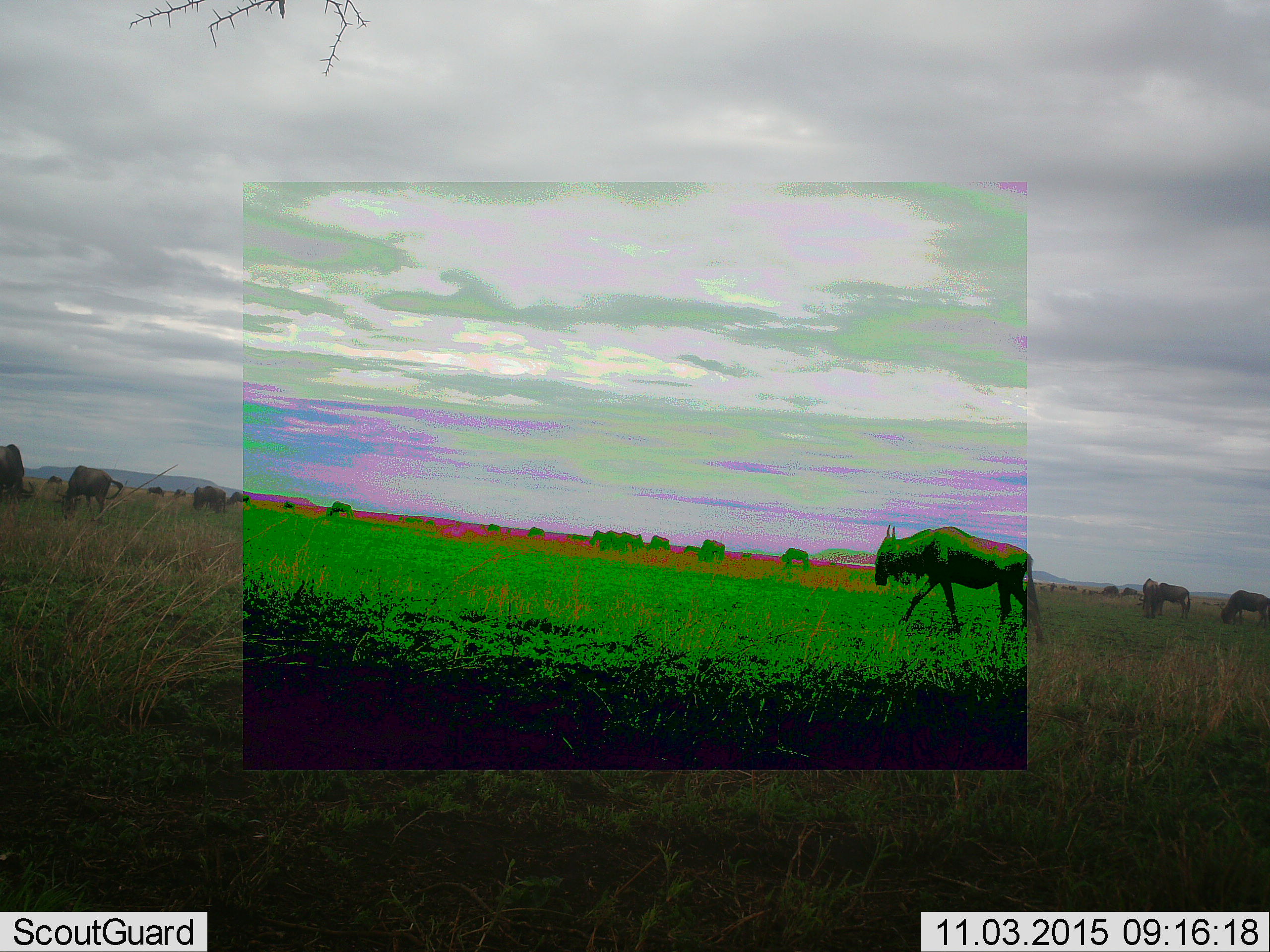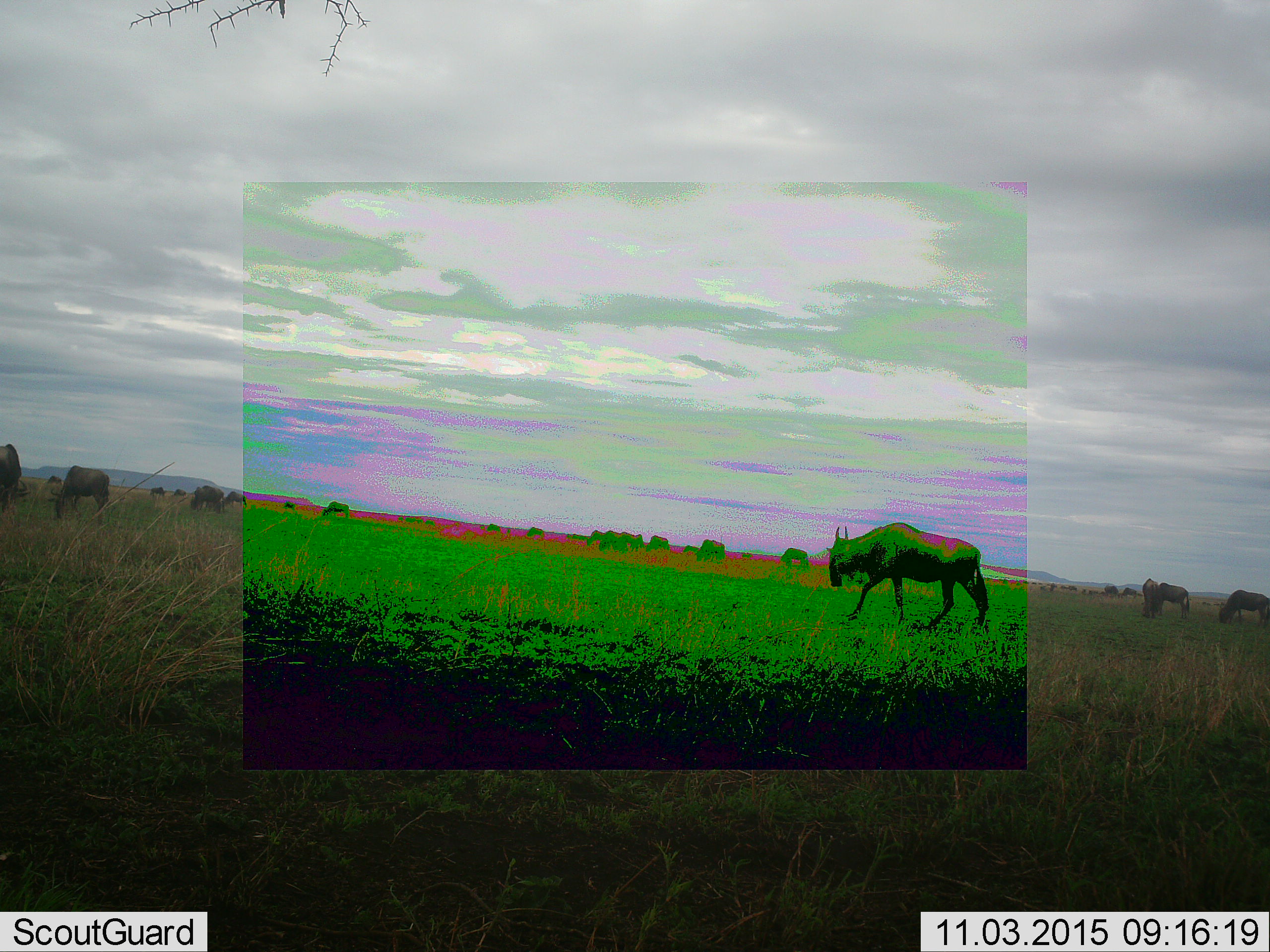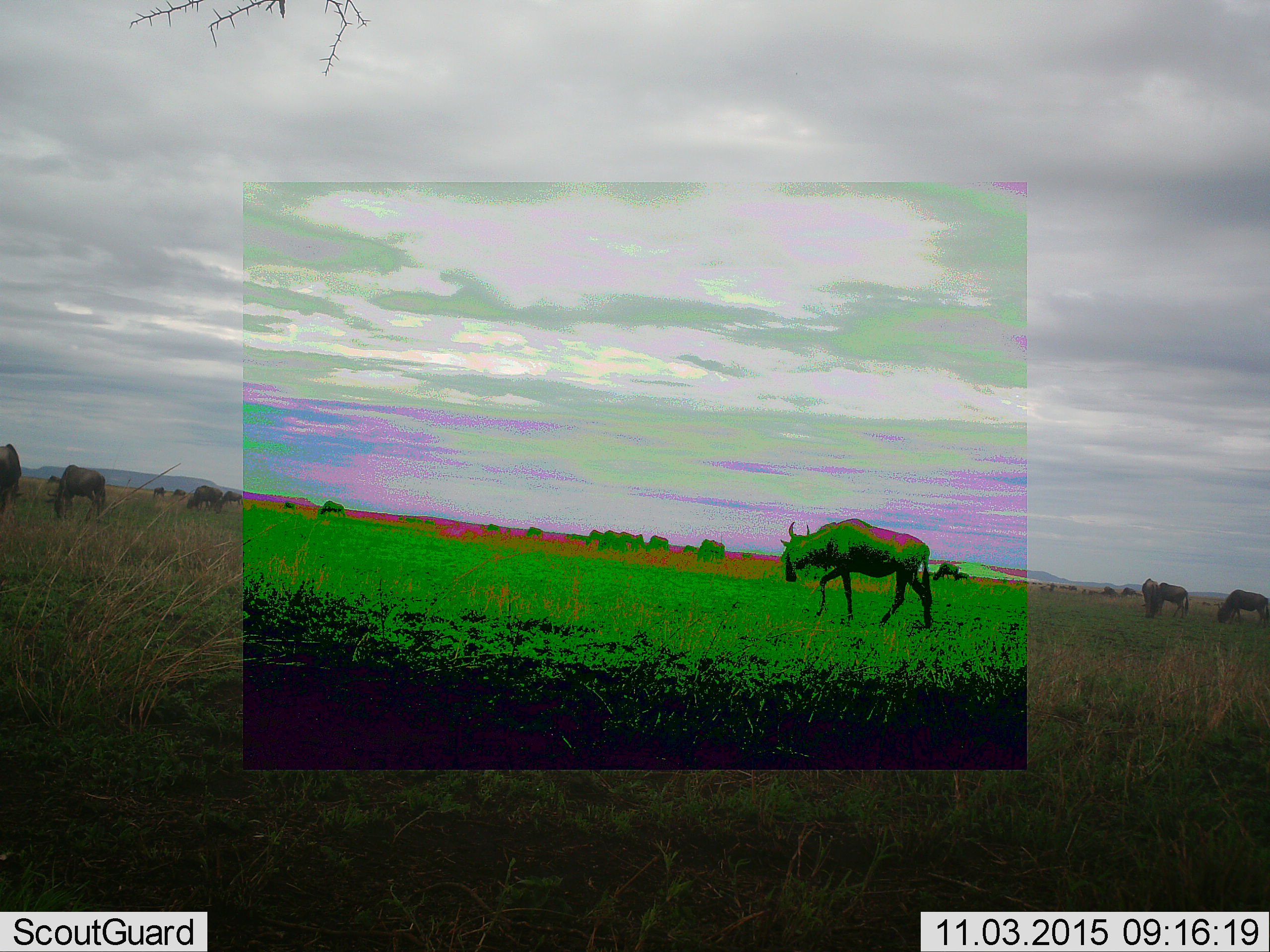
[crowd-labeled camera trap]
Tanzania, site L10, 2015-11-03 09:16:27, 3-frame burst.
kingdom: Animalia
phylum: Chordata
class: Mammalia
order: Artiodactyla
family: Bovidae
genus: Connochaetes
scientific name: Connochaetes taurinus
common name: blue wildebeest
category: wildebeest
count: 11-50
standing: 78%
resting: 11%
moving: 100%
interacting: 11%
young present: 0%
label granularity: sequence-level